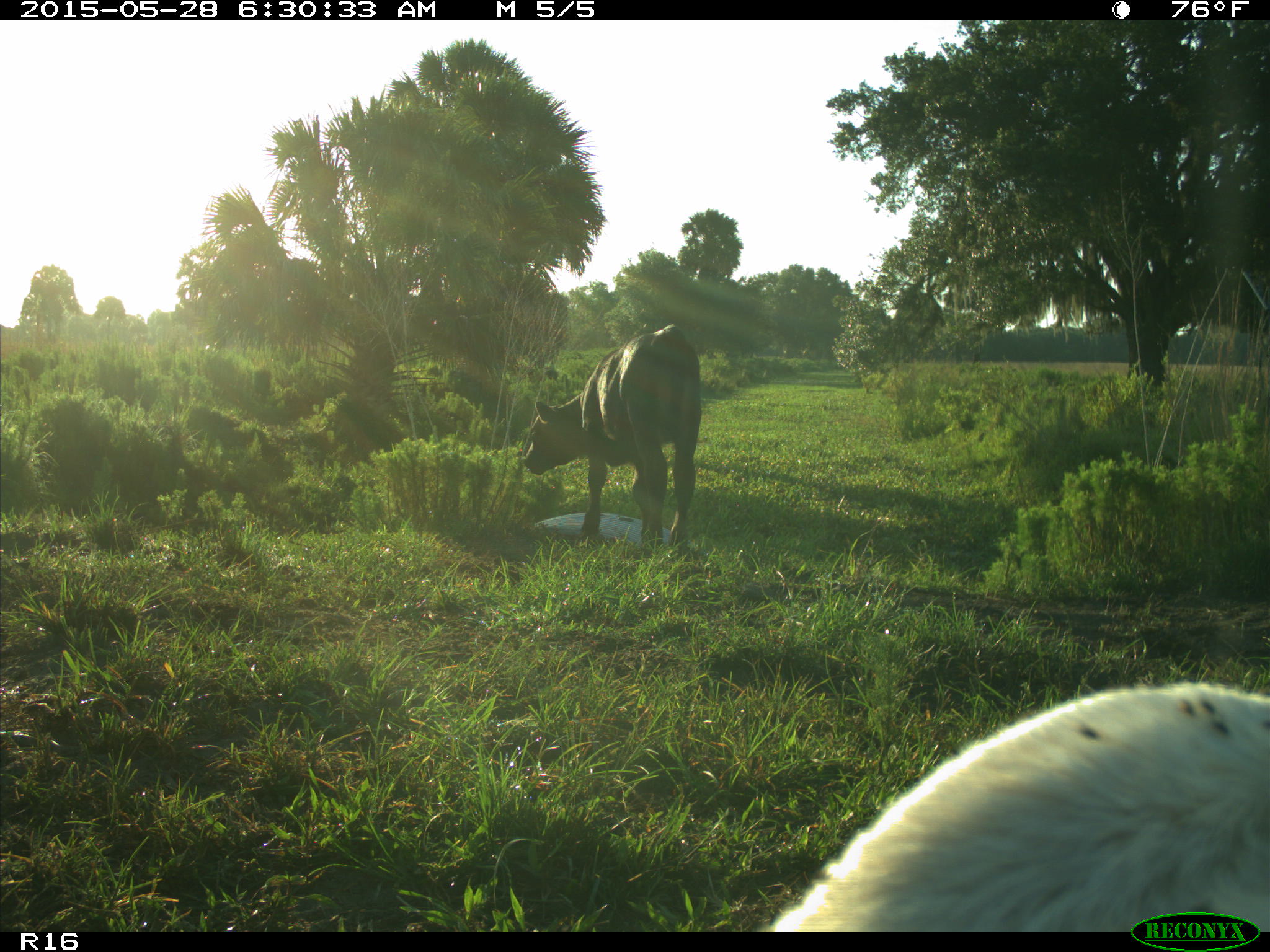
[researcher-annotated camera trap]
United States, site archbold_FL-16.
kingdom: Animalia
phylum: Chordata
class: Mammalia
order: Artiodactyla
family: Bovidae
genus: Bos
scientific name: Bos taurus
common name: domestic cow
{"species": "Bos taurus (domestic cow)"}